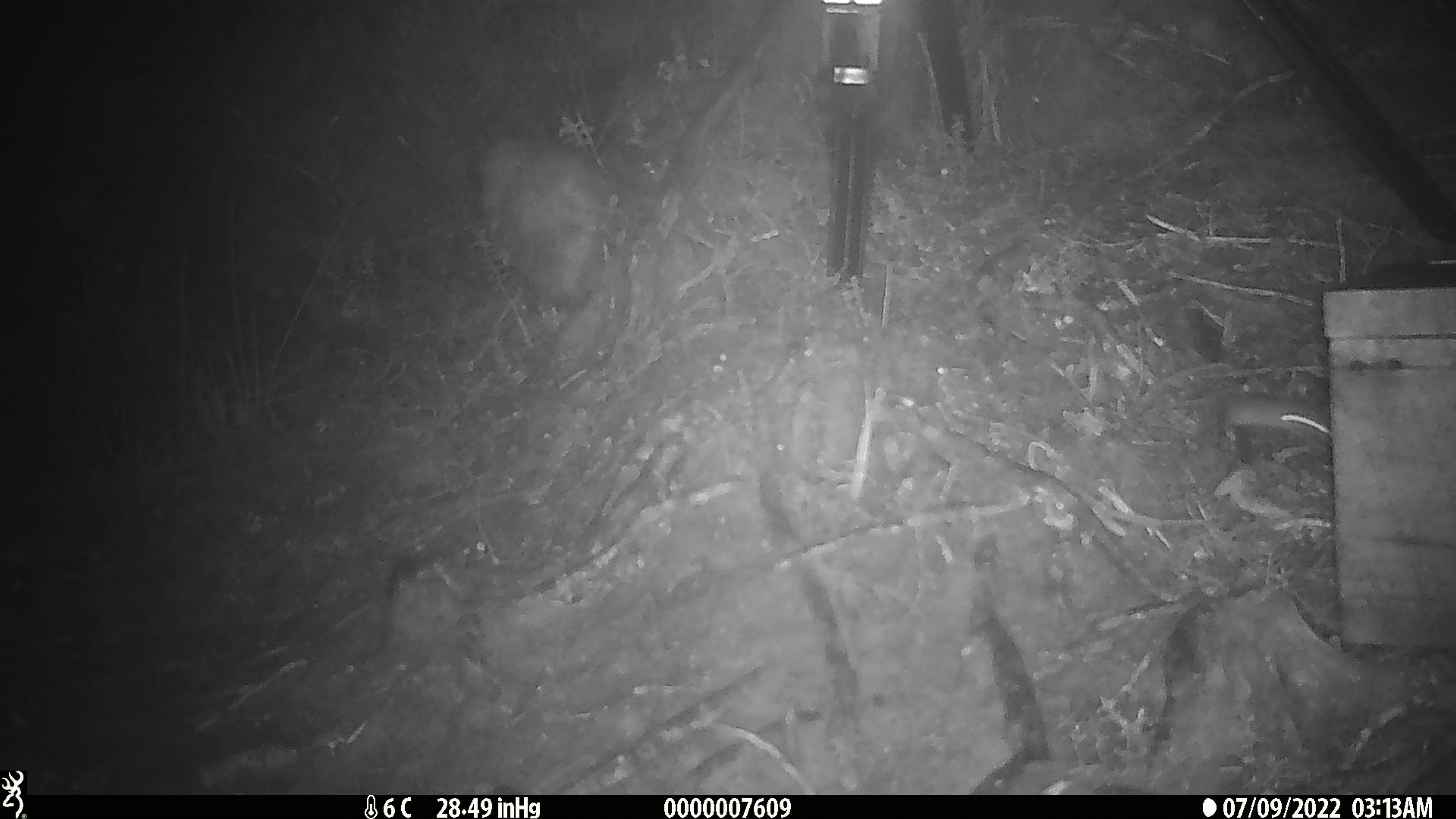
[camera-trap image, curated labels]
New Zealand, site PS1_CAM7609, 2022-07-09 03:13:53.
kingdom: Animalia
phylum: Chordata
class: Mammalia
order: Rodentia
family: Muridae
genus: Mus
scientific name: Mus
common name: mouse